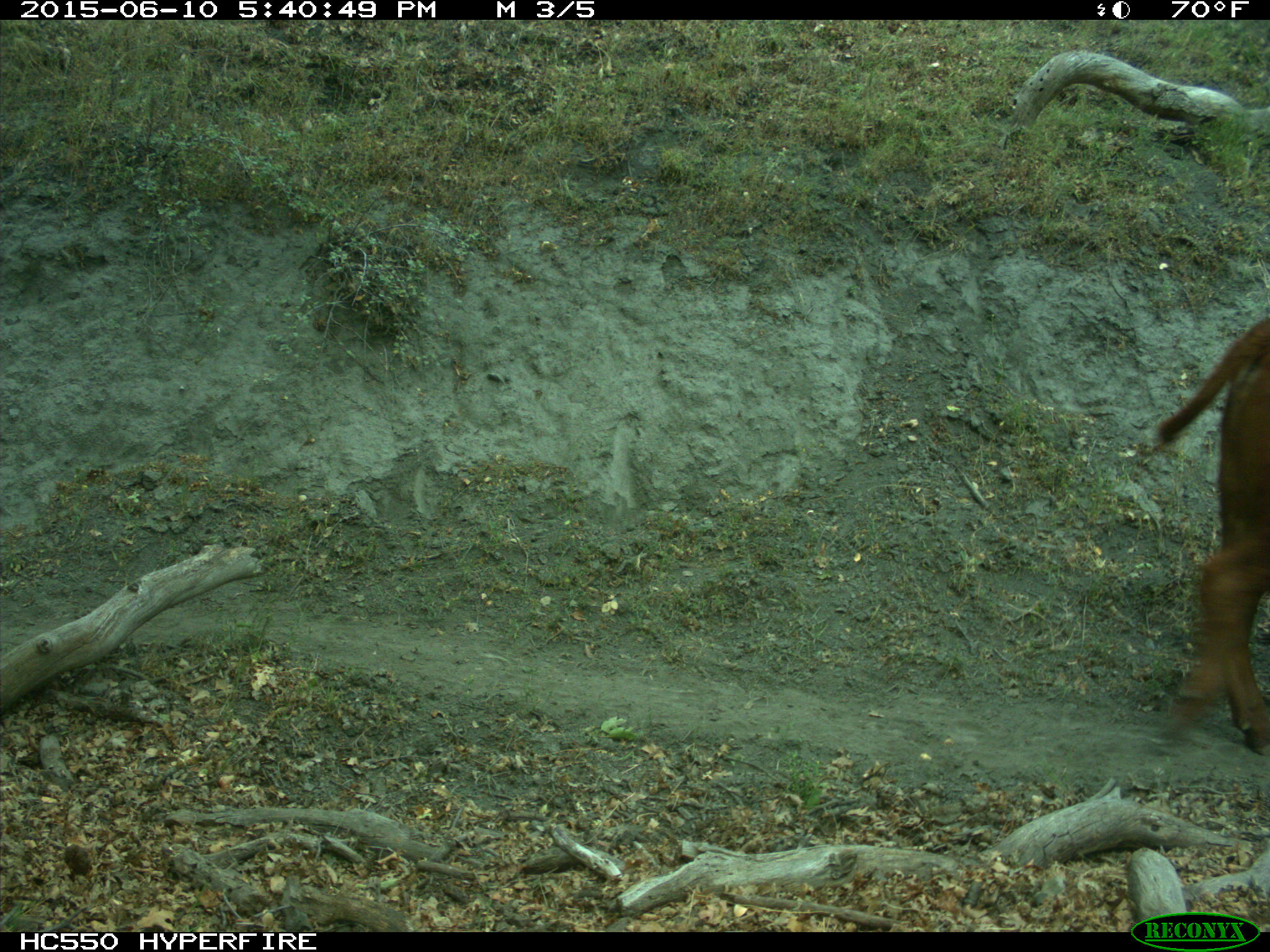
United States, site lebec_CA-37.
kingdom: Animalia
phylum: Chordata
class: Mammalia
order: Artiodactyla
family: Bovidae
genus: Bos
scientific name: Bos taurus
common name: domestic cow